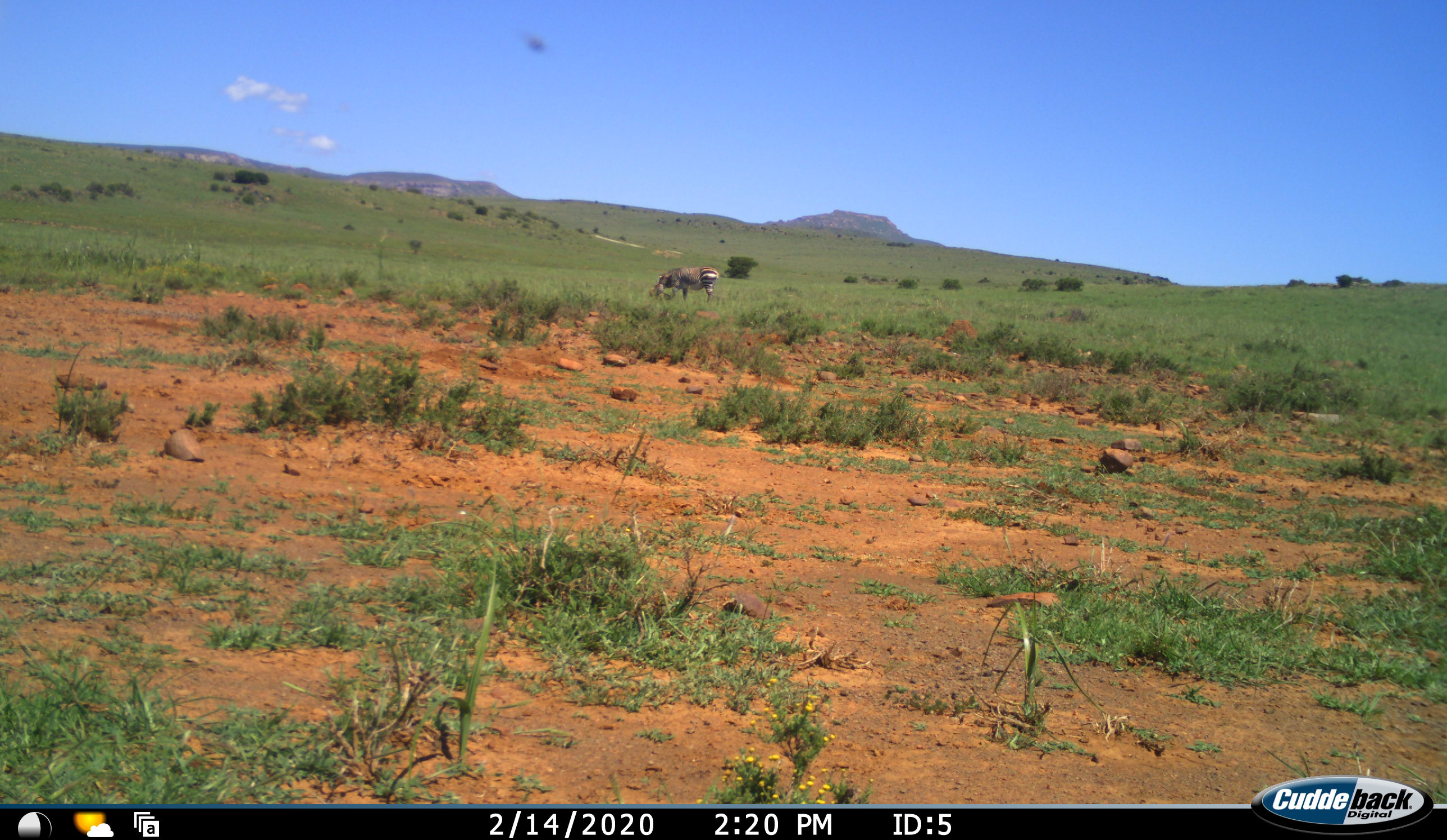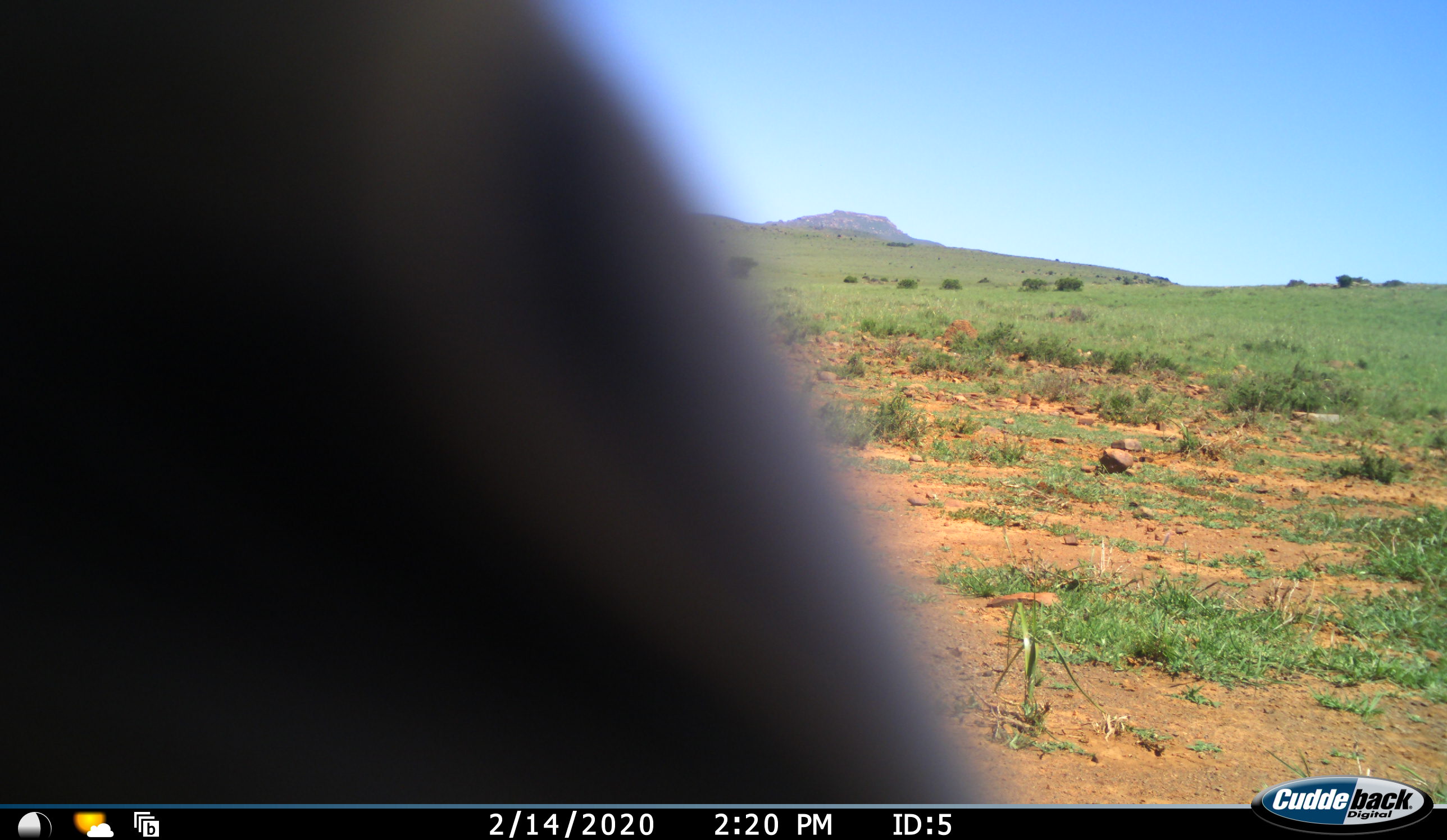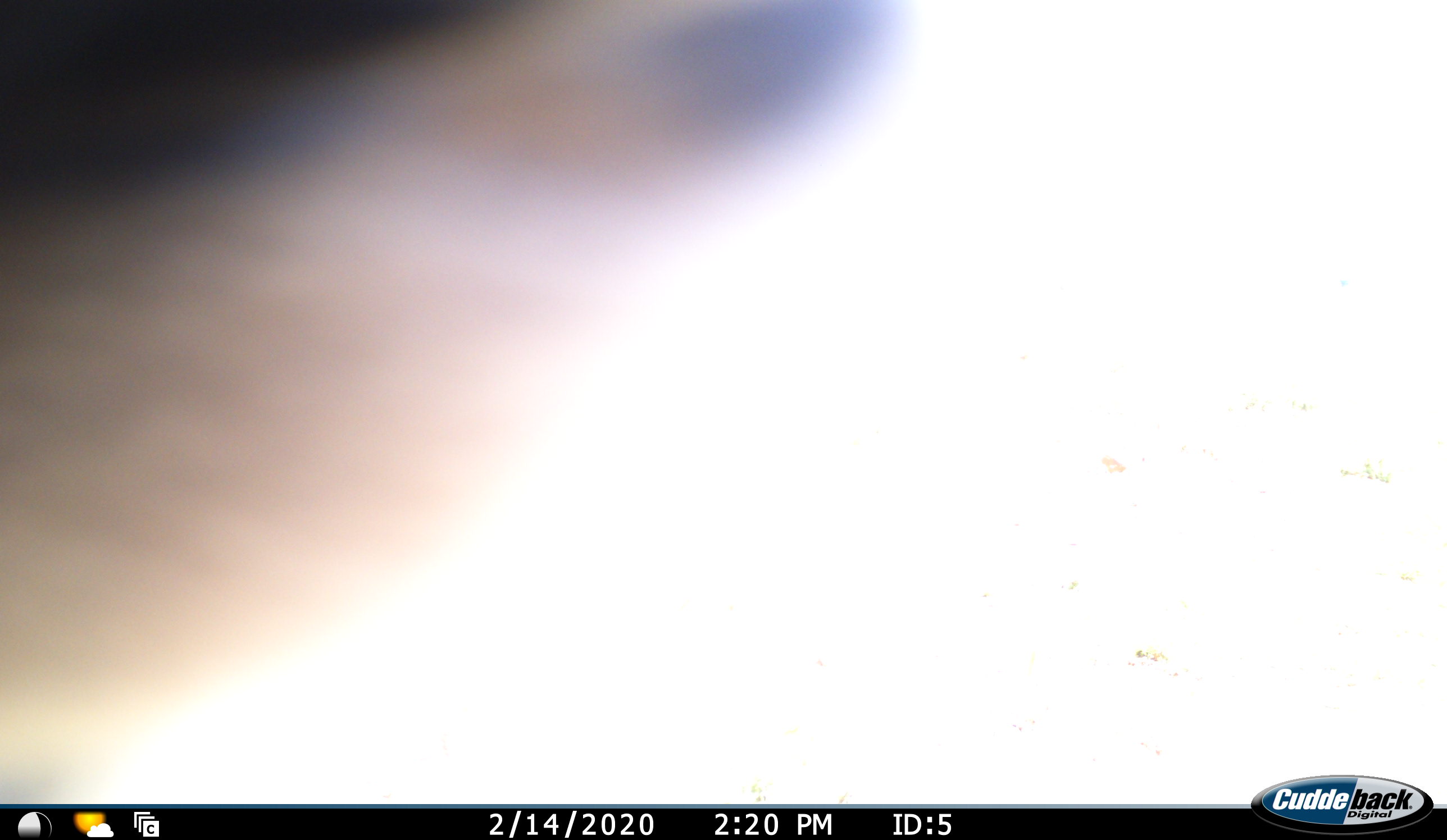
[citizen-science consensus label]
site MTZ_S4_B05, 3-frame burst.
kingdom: Animalia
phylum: Chordata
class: Mammalia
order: Perissodactyla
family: Equidae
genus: Equus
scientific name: Equus zebra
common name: mountain zebra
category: zebramountain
Zebramountain (mountain zebra) (Equus zebra), count 2. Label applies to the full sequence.